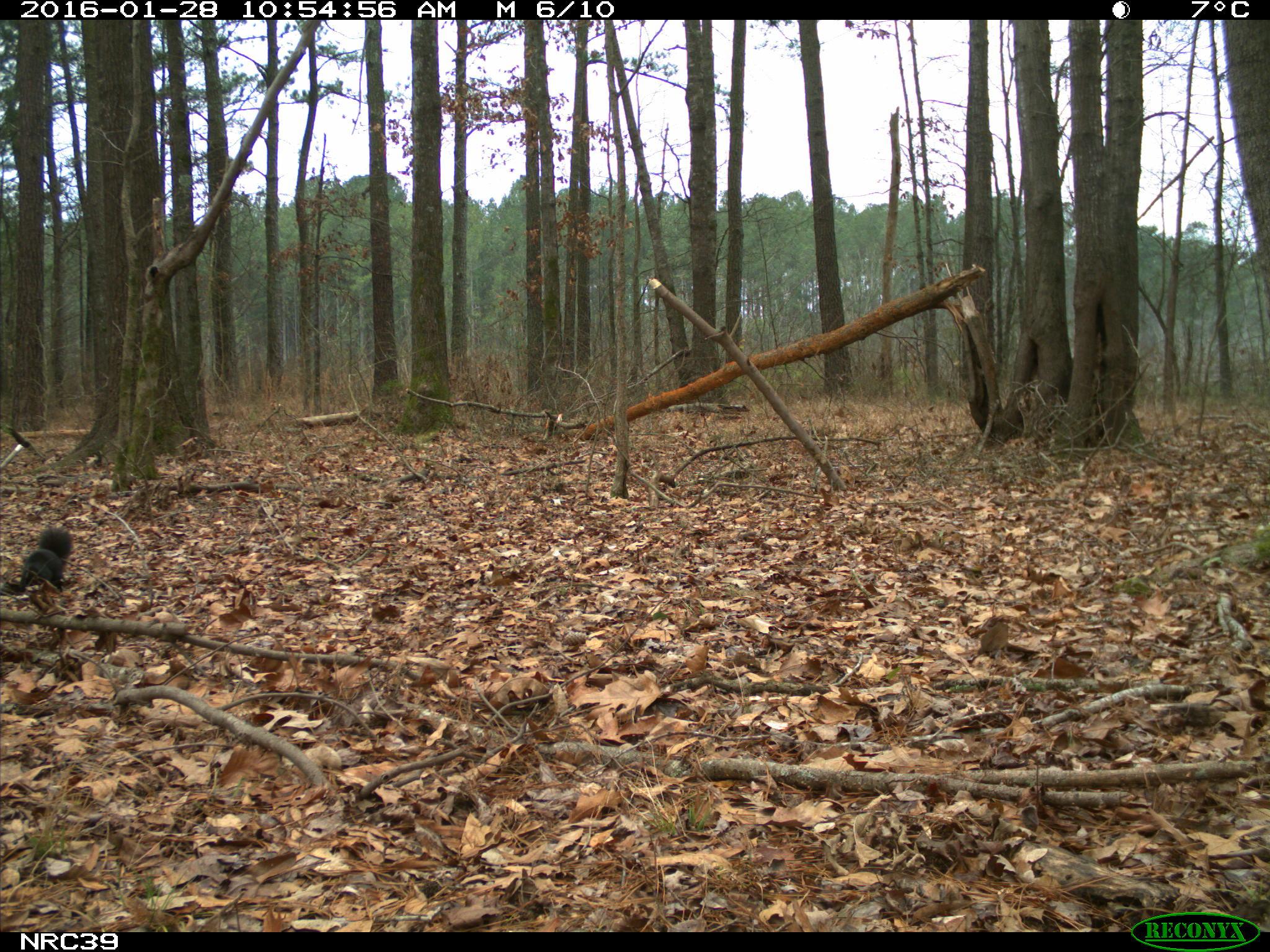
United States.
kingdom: Animalia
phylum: Chordata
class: Mammalia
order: Rodentia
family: Sciuridae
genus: Sciurus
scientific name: Sciurus niger cinereus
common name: eastern fox squirrel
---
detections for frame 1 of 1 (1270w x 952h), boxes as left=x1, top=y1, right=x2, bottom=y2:
Eastern Fox Squirrel: left=4, top=518, right=80, bottom=601